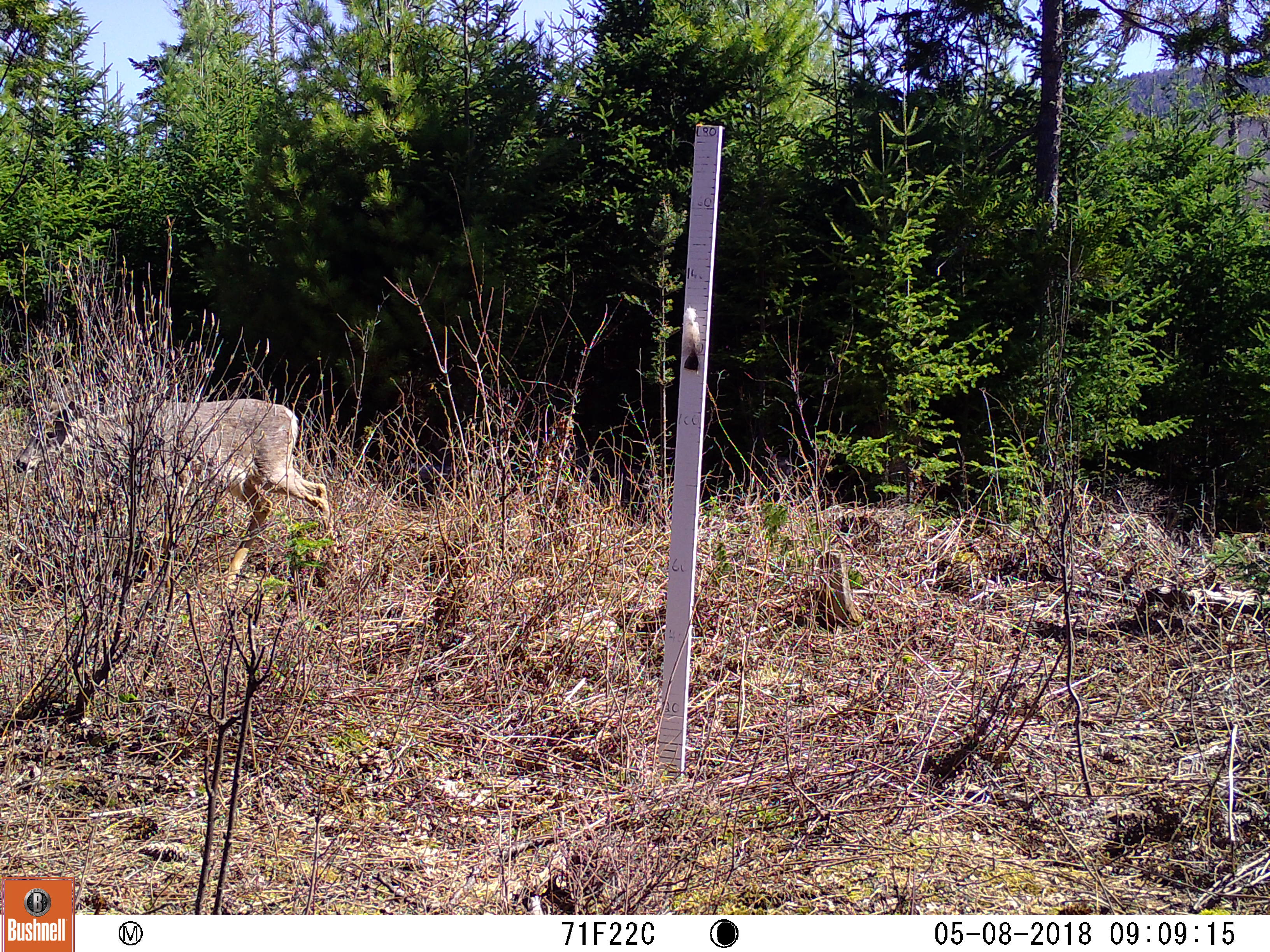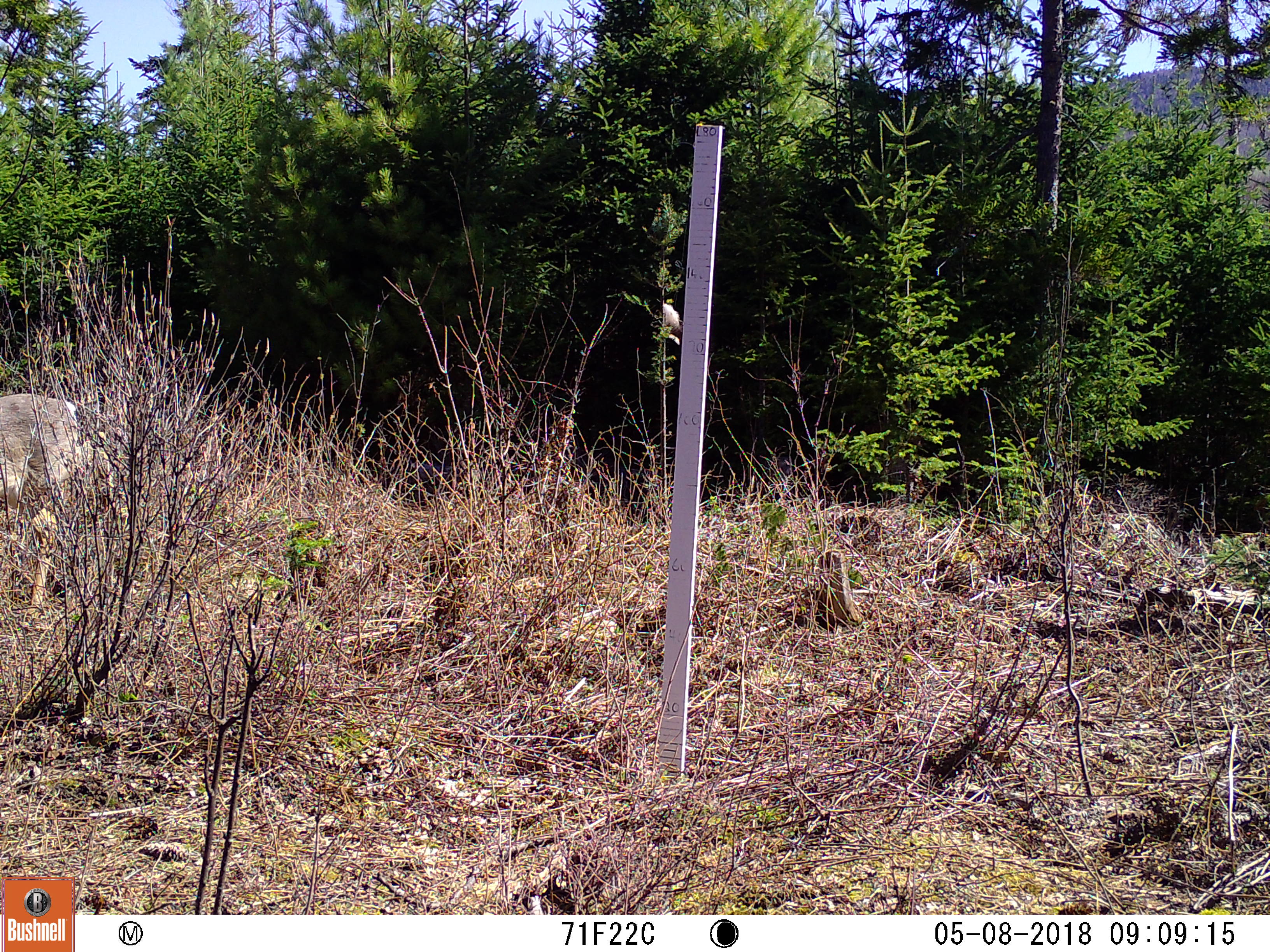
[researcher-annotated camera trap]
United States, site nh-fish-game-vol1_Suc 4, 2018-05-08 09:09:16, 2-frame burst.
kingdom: Animalia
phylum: Chordata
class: Mammalia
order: Artiodactyla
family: Cervidae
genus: Odocoileus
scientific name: Odocoileus virginianus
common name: white-tailed deer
White-tailed deer (Odocoileus virginianus).